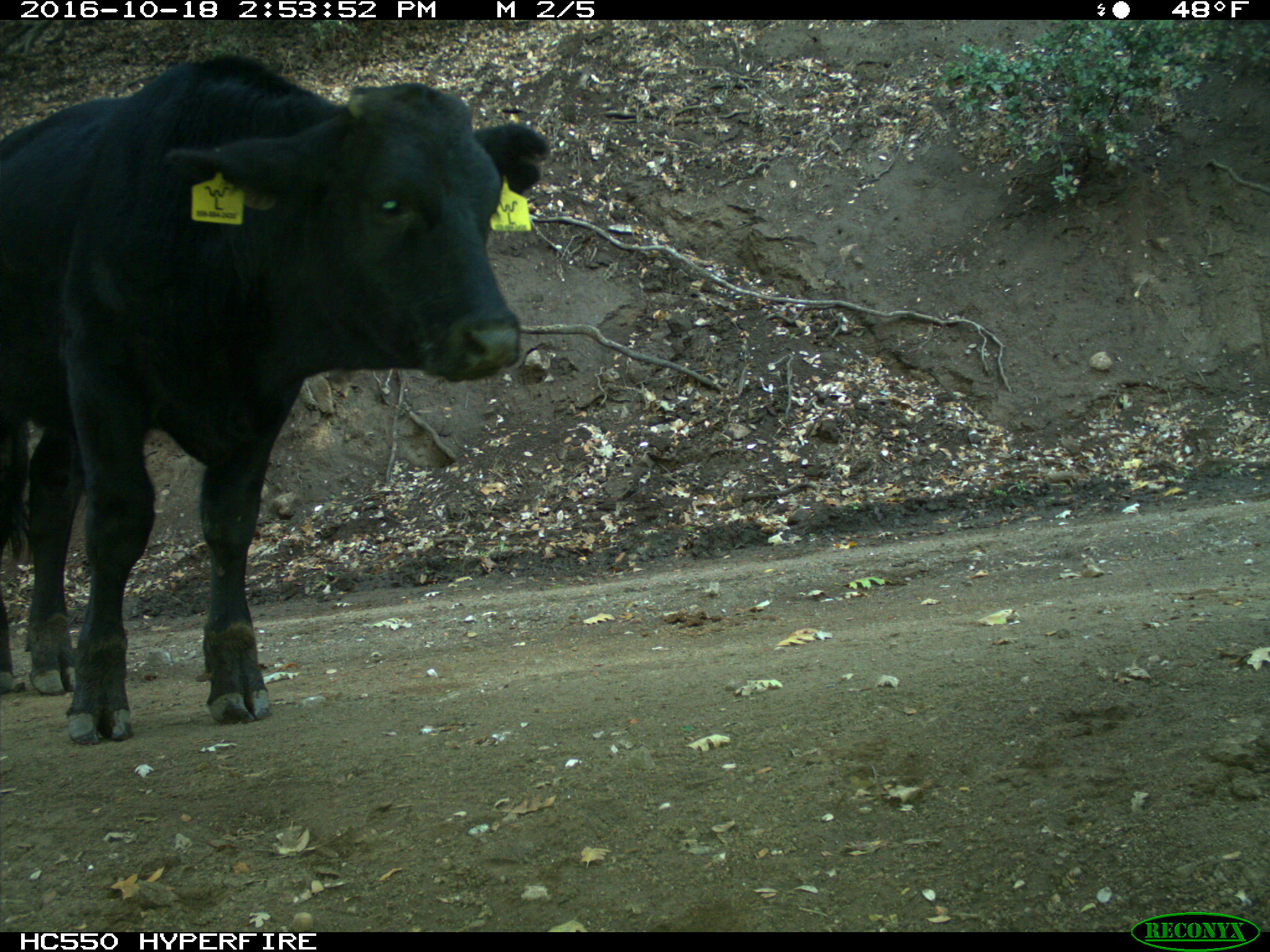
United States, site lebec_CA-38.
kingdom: Animalia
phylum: Chordata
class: Mammalia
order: Artiodactyla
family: Bovidae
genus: Bos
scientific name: Bos taurus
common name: domestic cow